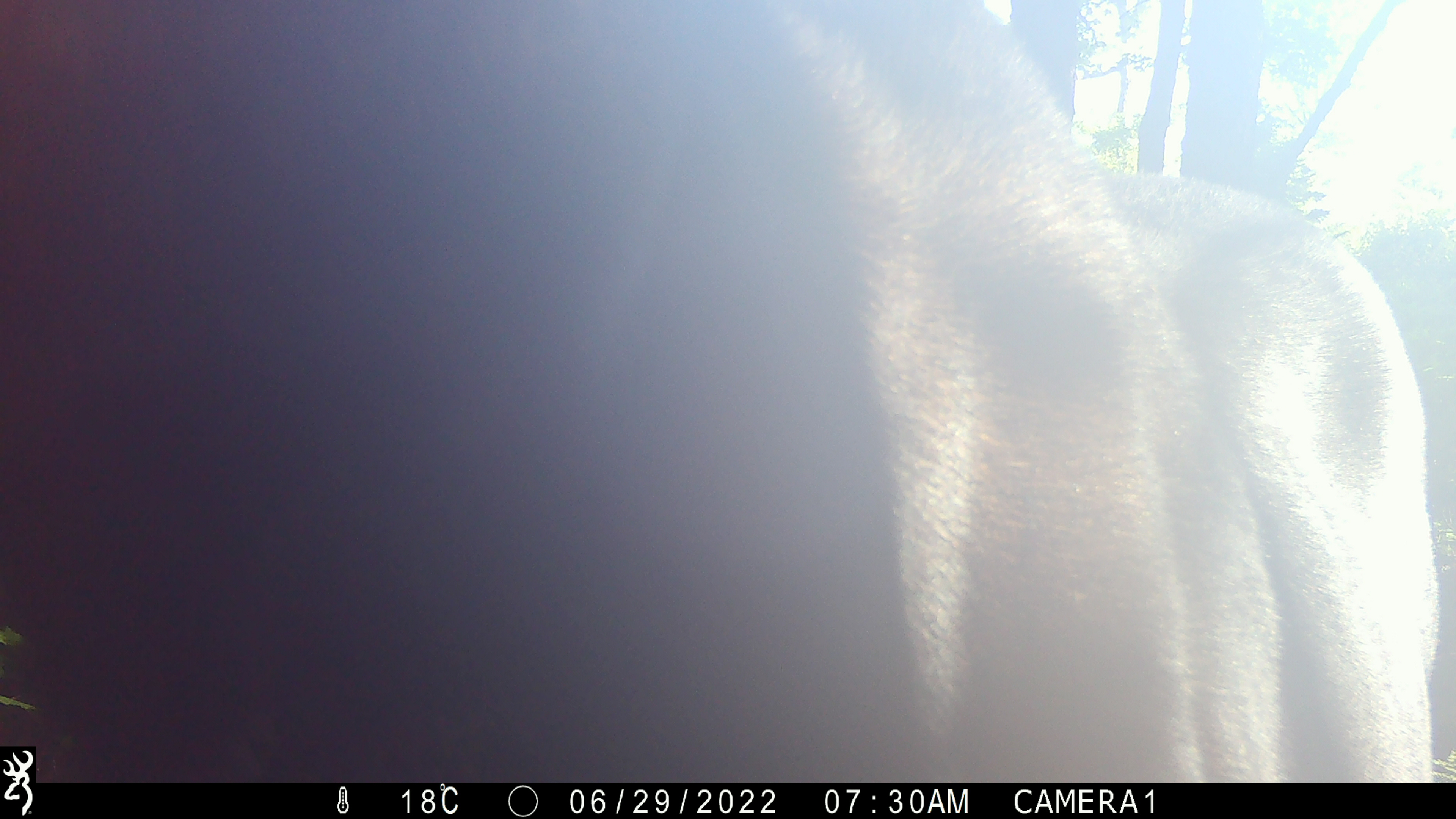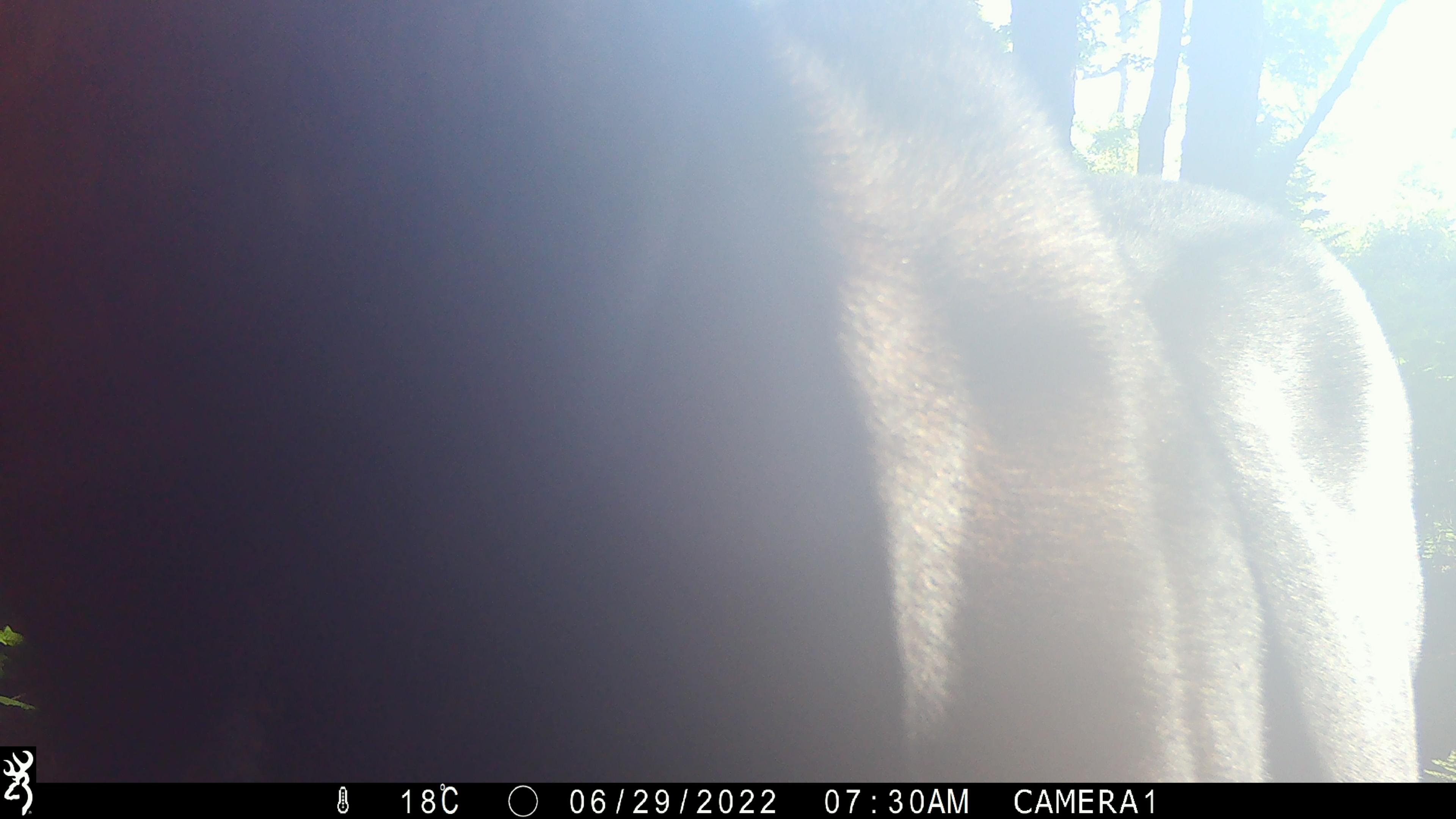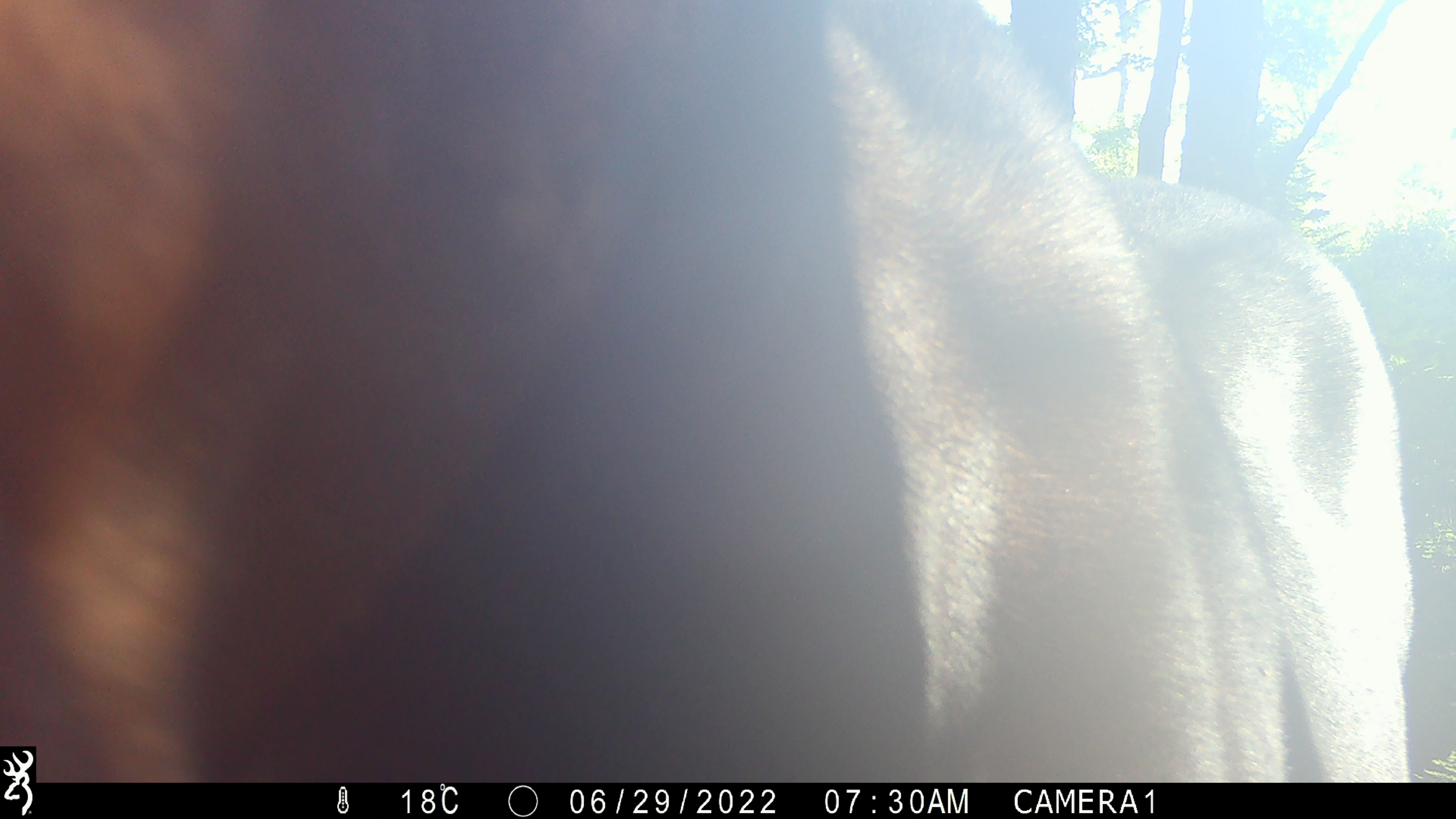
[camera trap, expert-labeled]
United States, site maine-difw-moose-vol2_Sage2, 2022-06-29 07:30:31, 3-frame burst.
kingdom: Animalia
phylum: Chordata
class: Mammalia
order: Artiodactyla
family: Cervidae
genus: Alces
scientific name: Alces alces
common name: moose